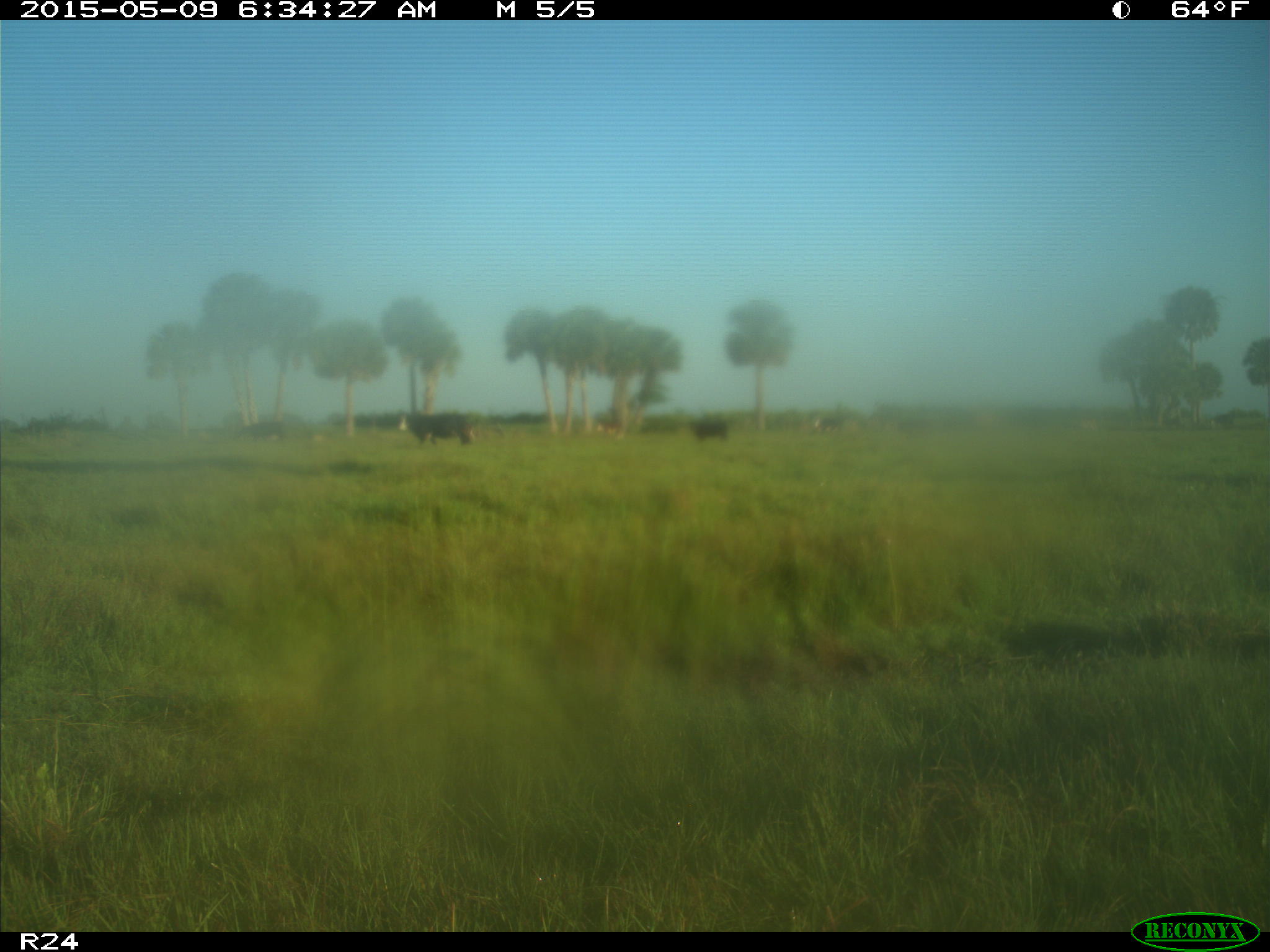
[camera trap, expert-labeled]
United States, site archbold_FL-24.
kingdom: Animalia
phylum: Chordata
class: Mammalia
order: Artiodactyla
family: Bovidae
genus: Bos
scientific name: Bos taurus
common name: domestic cow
Bos taurus (domestic cow).